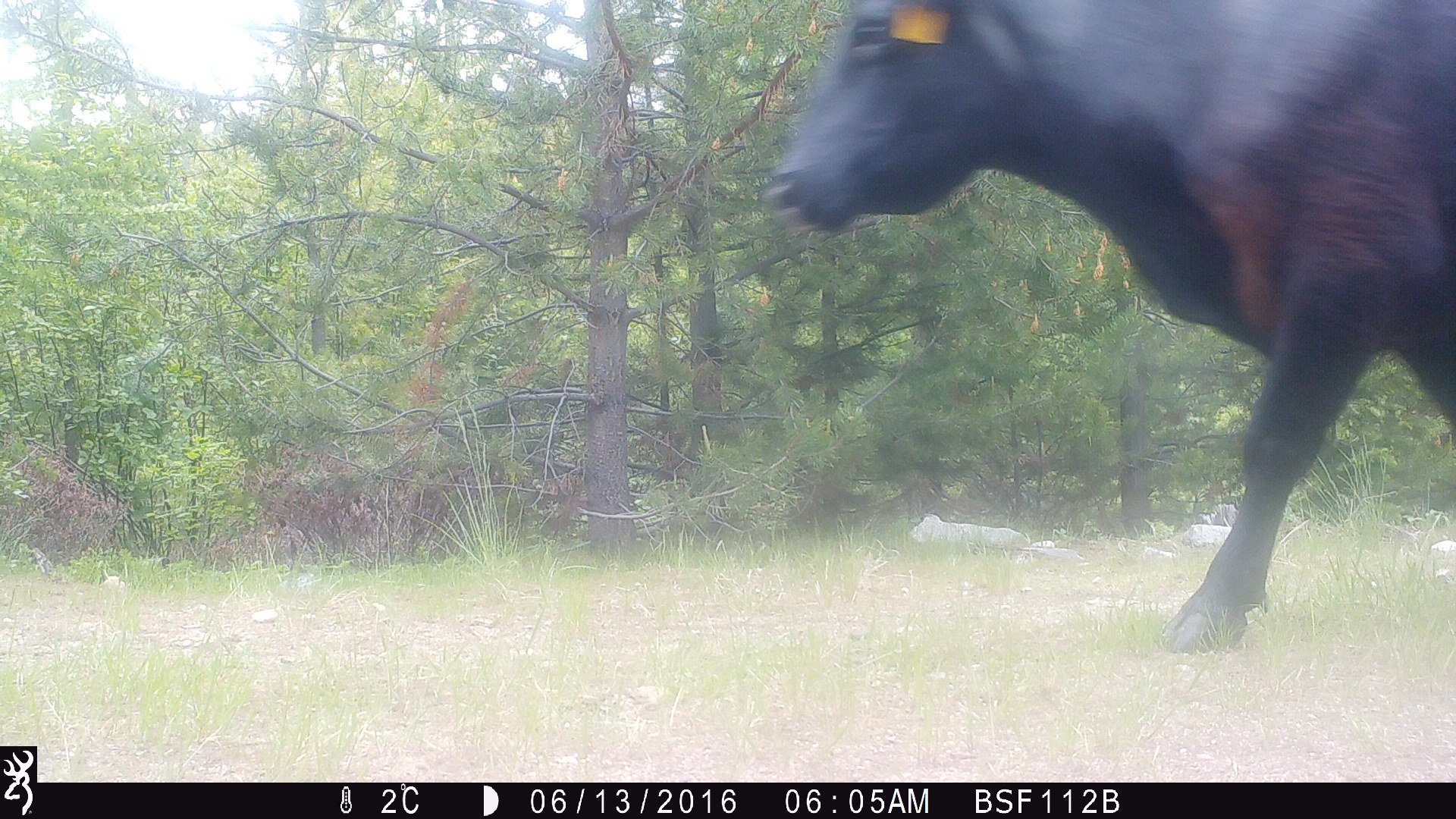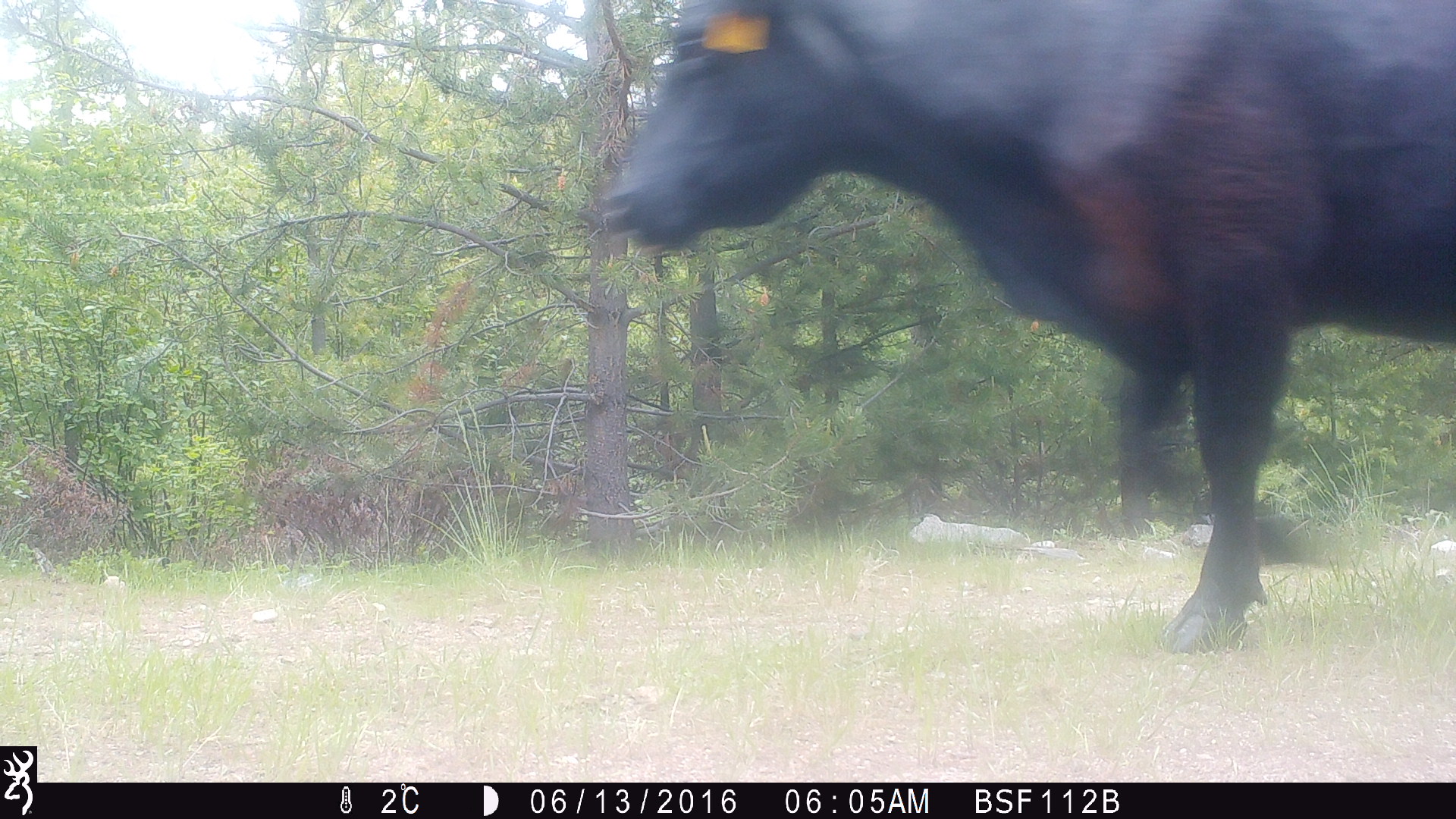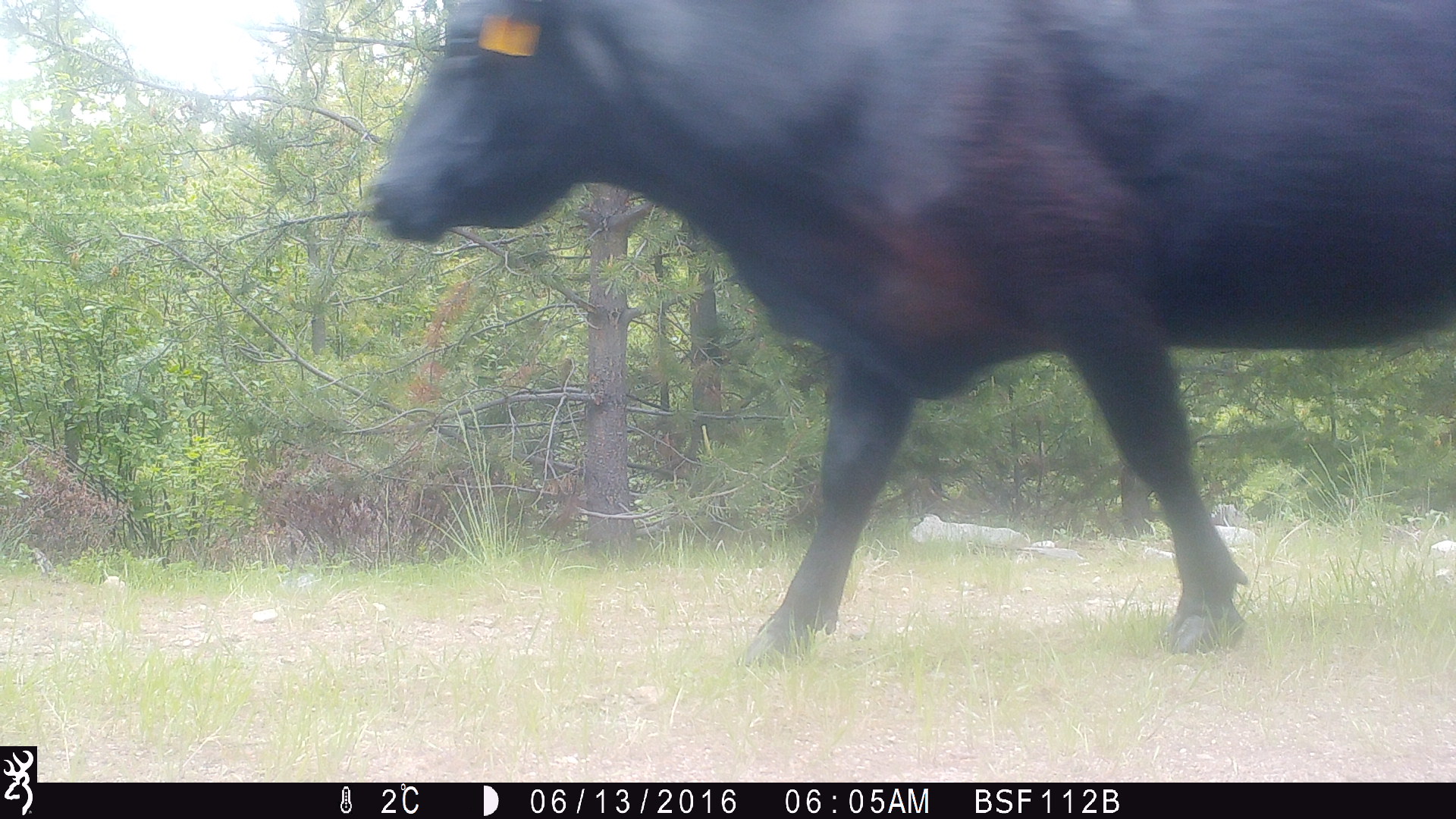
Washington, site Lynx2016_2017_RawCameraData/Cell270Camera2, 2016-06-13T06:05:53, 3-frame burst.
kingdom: Animalia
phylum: Chordata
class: Mammalia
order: Artiodactyla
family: Bovidae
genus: Bos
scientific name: Bos taurus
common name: domestic cattle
Domestic cattle (Bos taurus). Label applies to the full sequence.